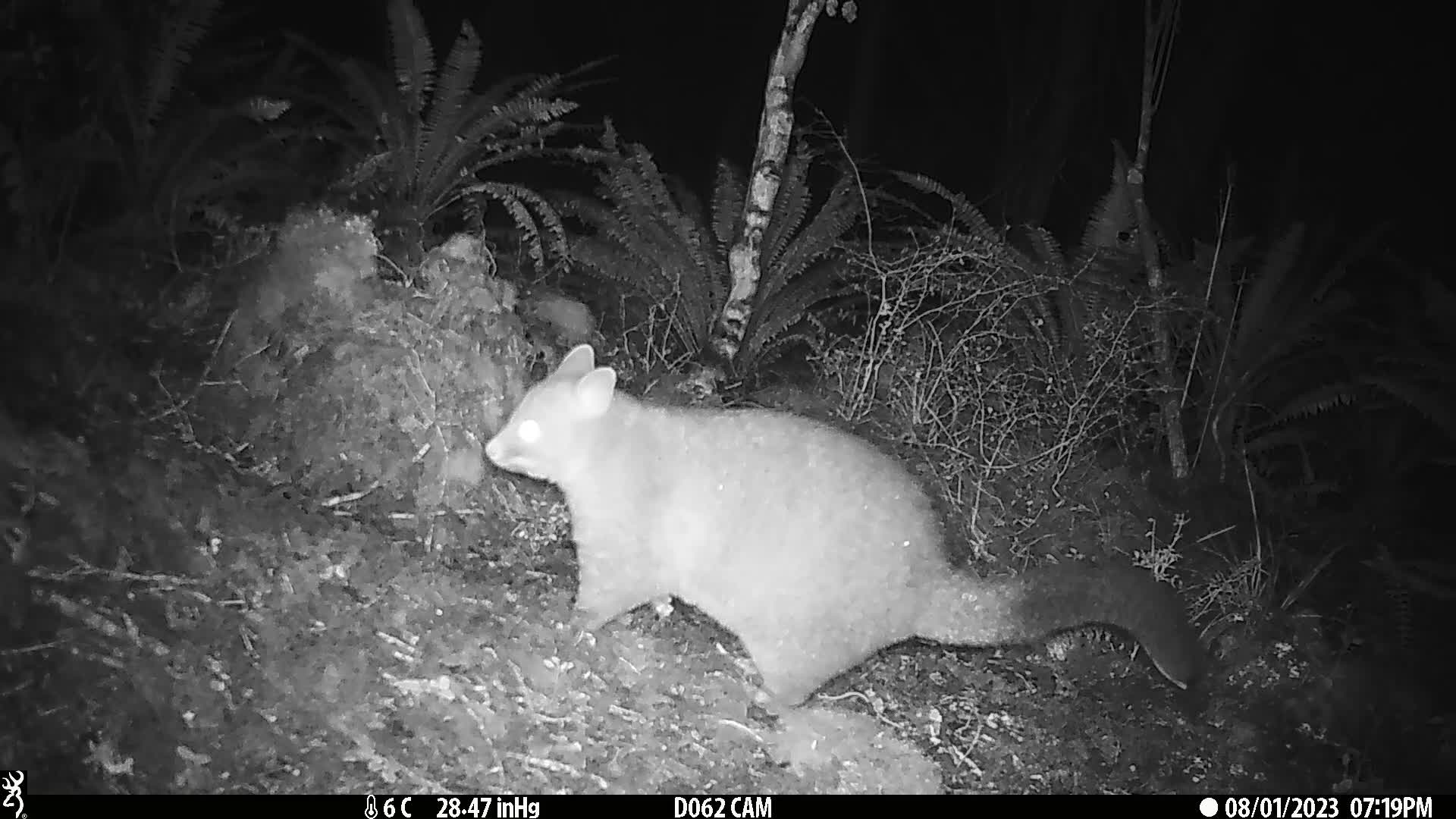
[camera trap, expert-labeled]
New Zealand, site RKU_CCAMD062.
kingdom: Animalia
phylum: Chordata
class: Mammalia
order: Diprotodontia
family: Phalangeridae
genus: Trichosurus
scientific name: Trichosurus vulpecula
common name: common brushtail possum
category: possum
Possum (common brushtail possum) (Trichosurus vulpecula).